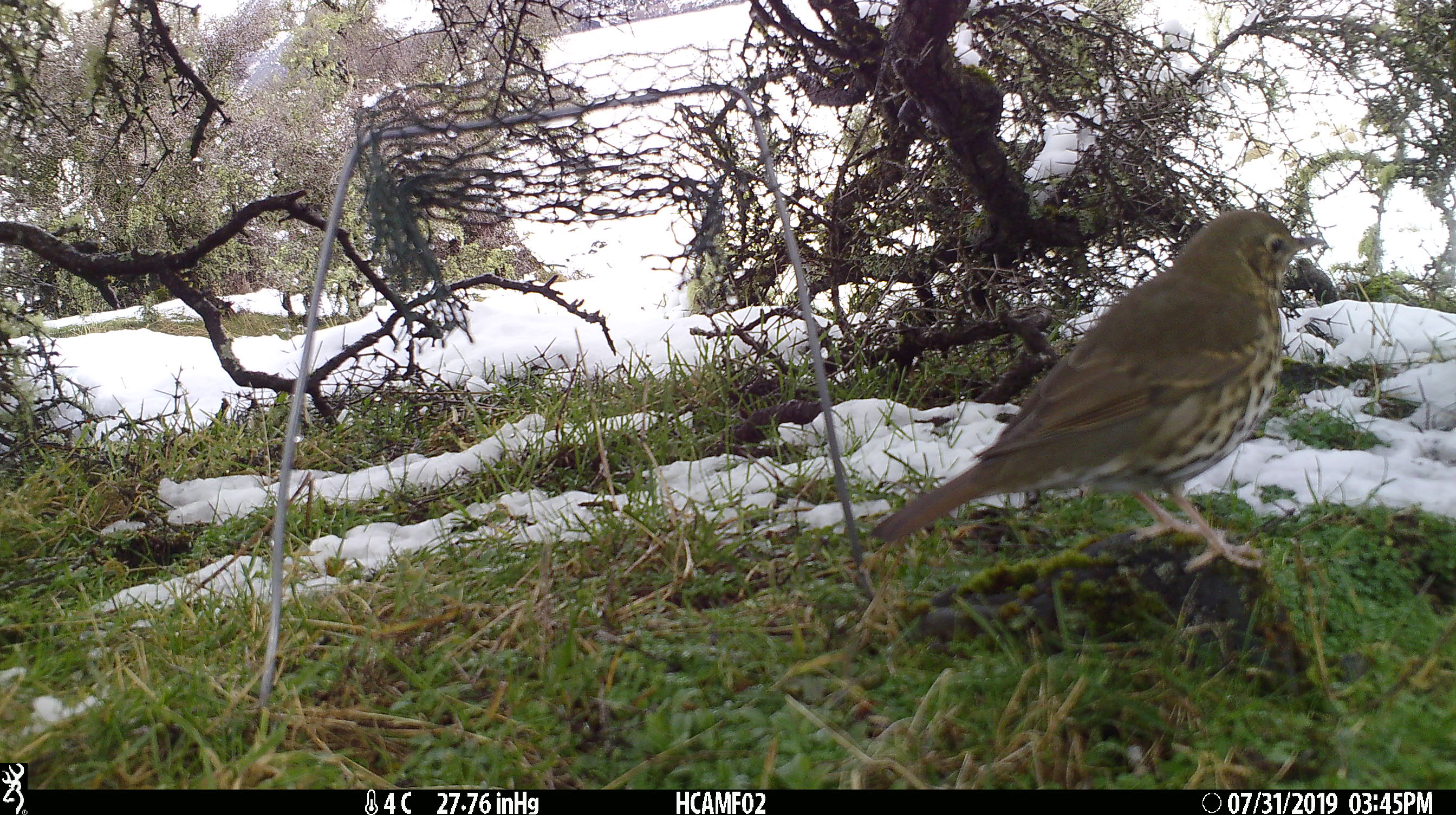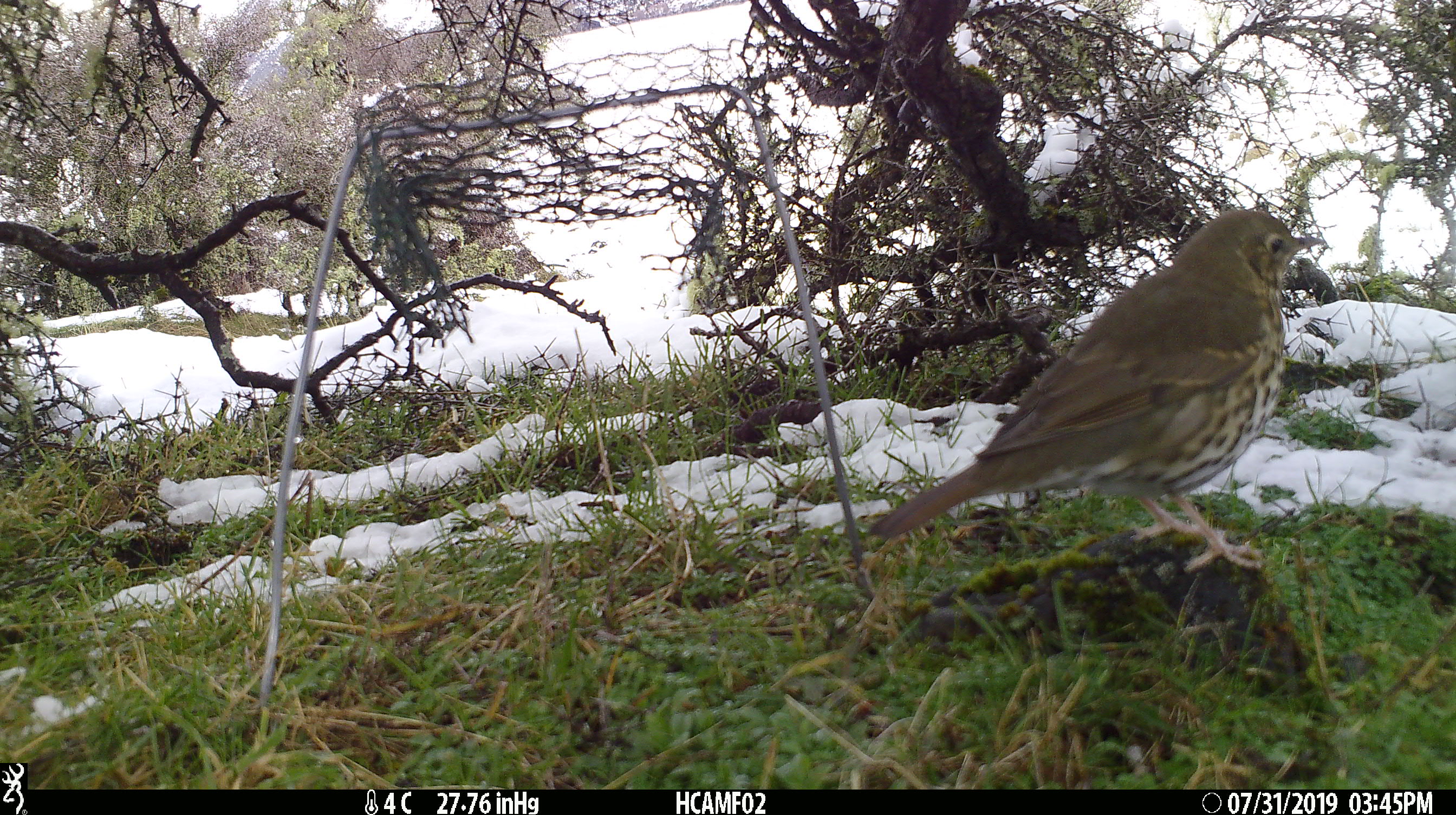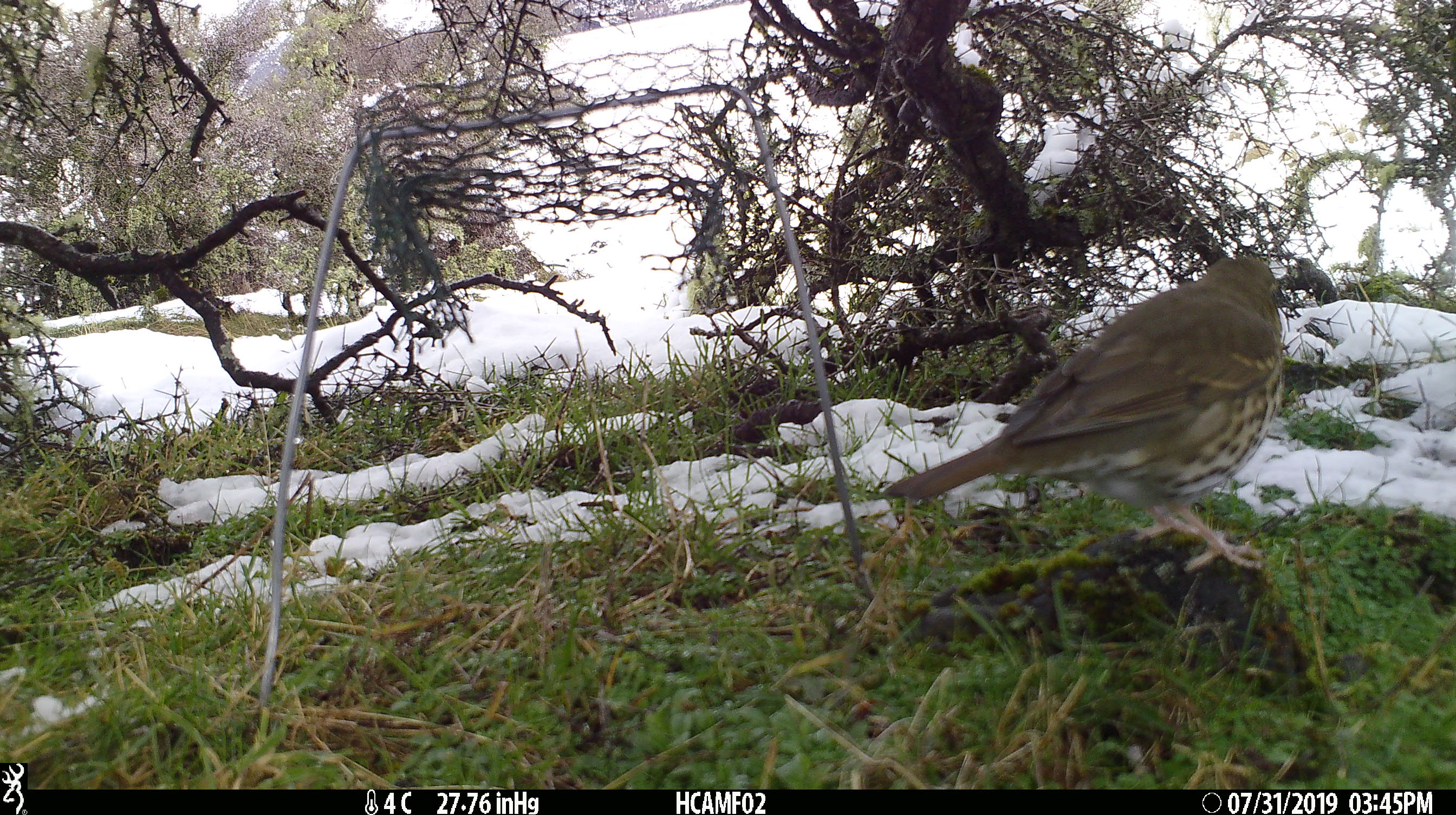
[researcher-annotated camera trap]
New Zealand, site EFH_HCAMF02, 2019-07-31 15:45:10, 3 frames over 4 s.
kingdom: Animalia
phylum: Chordata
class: Aves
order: Passeriformes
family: Turdidae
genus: Turdus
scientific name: Turdus philomelos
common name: song thrush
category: thrush